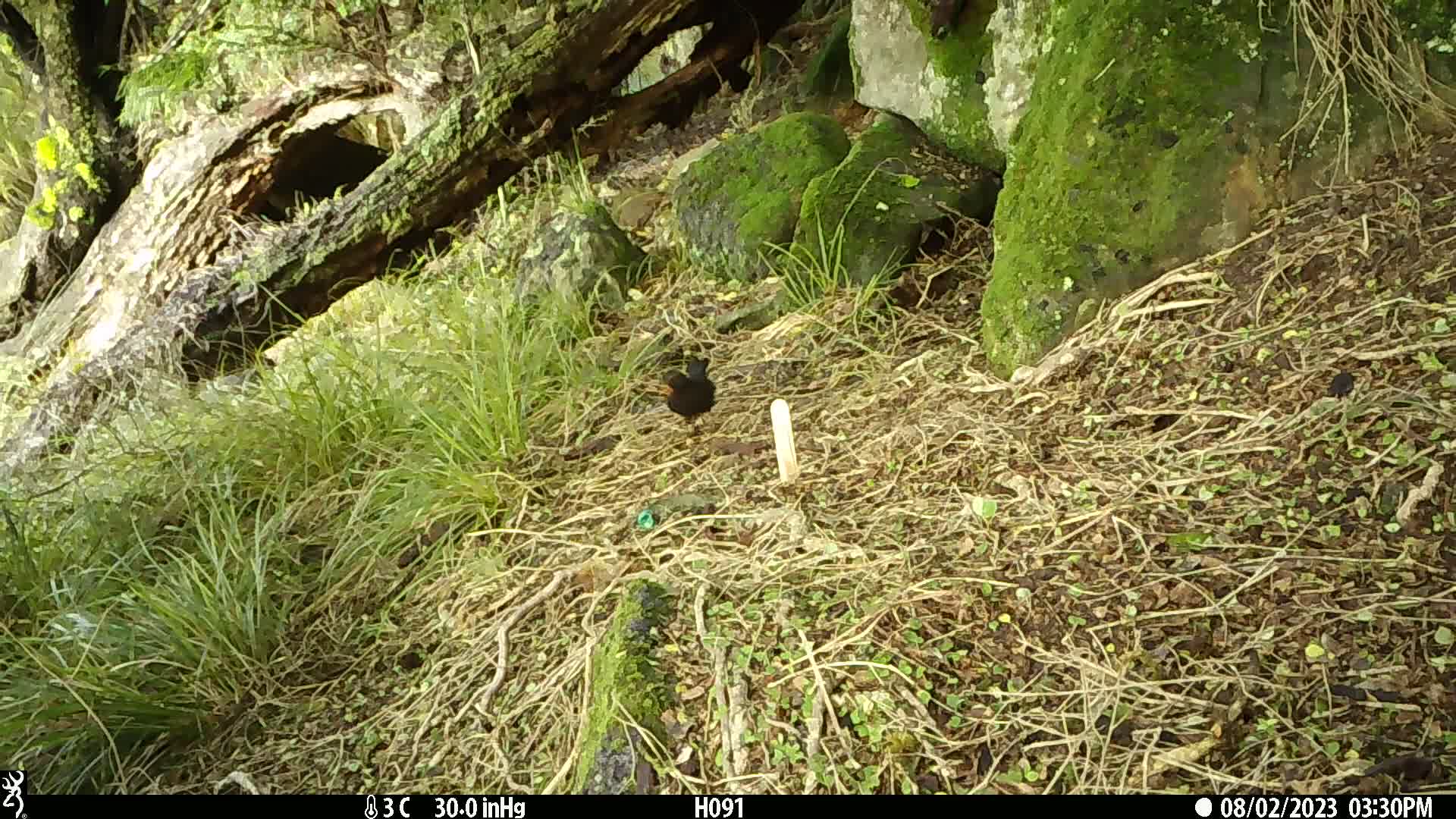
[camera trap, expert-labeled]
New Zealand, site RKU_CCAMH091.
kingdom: Animalia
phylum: Chordata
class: Aves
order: Passeriformes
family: Turdidae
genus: Turdus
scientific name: Turdus merula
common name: eurasian blackbird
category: blackbird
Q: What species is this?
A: Blackbird (eurasian blackbird) (Turdus merula).